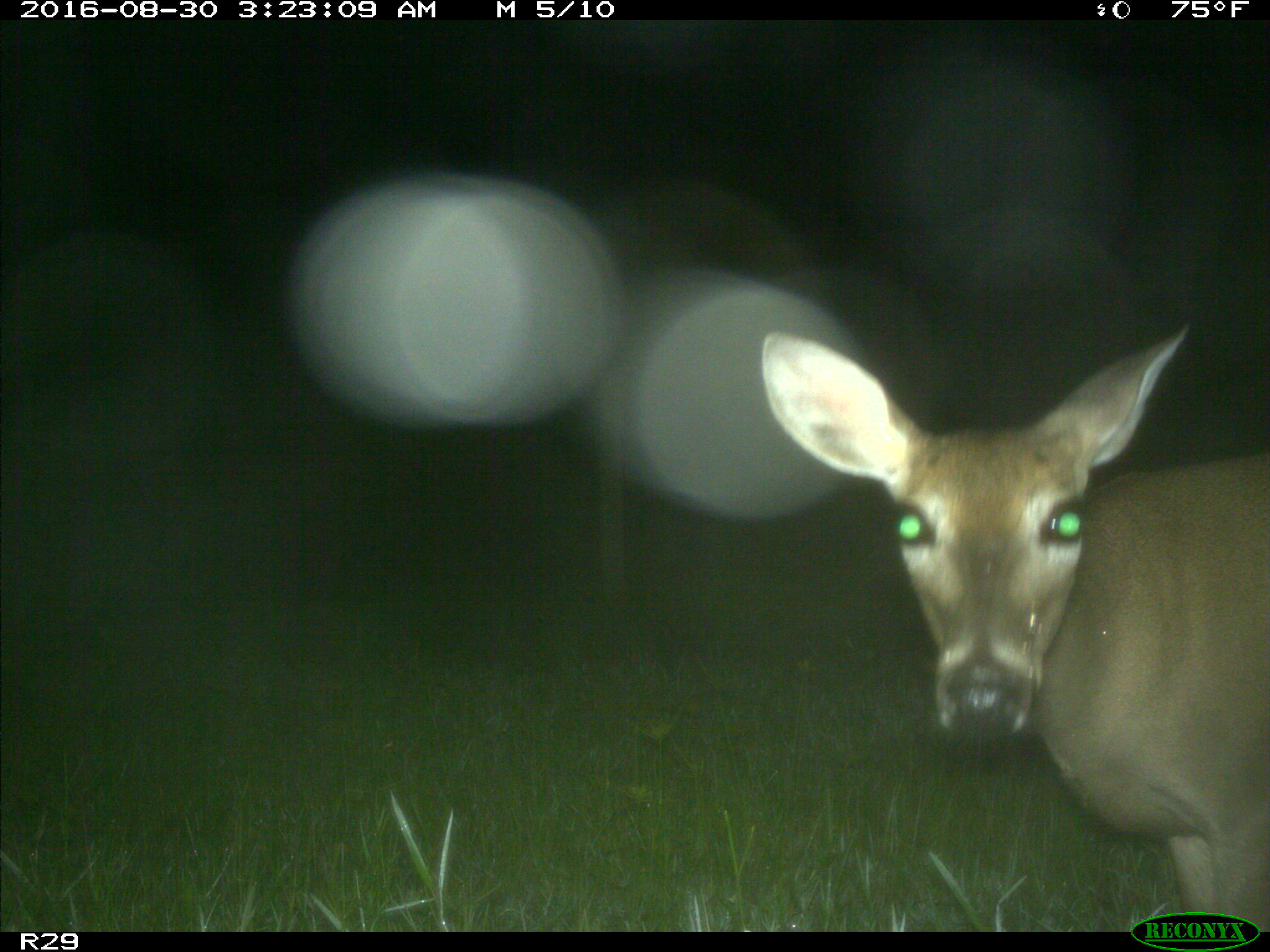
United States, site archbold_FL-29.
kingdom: Animalia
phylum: Chordata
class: Mammalia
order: Artiodactyla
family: Cervidae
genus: Odocoileus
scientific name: Odocoileus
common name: deer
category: unidentified deer